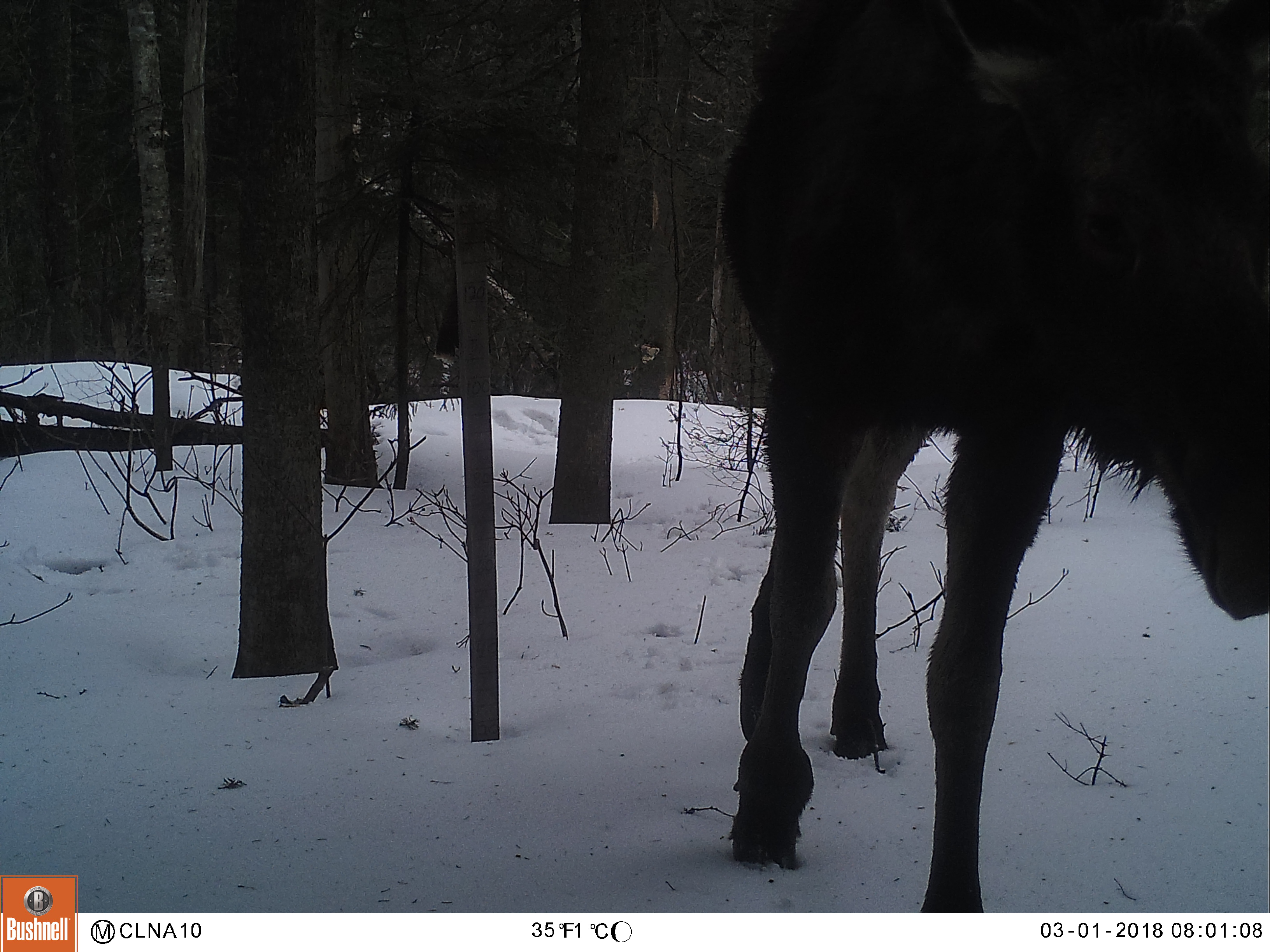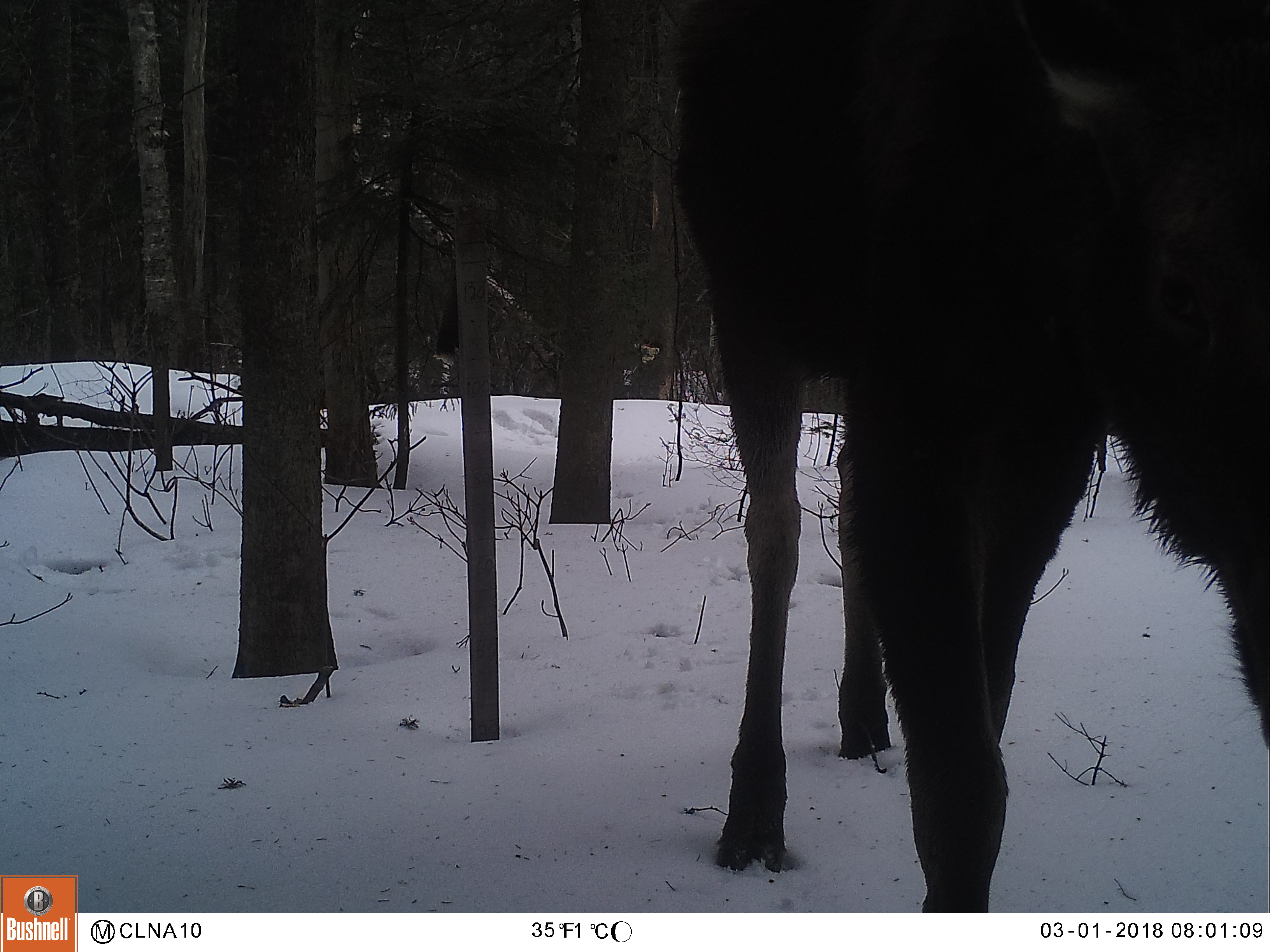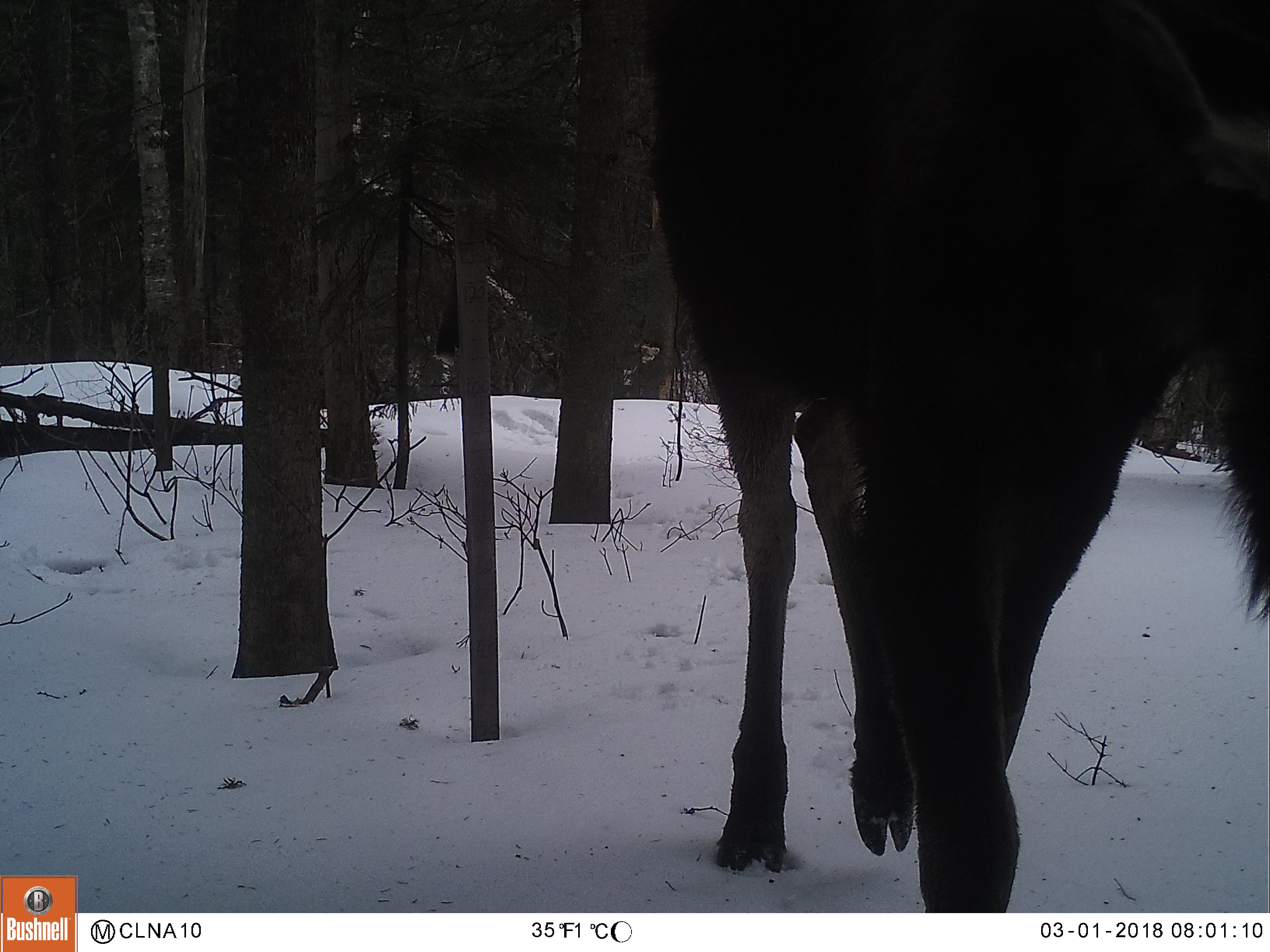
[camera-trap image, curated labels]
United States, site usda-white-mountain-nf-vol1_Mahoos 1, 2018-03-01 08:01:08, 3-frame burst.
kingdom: Animalia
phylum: Chordata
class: Mammalia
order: Artiodactyla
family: Cervidae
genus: Alces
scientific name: Alces alces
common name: moose